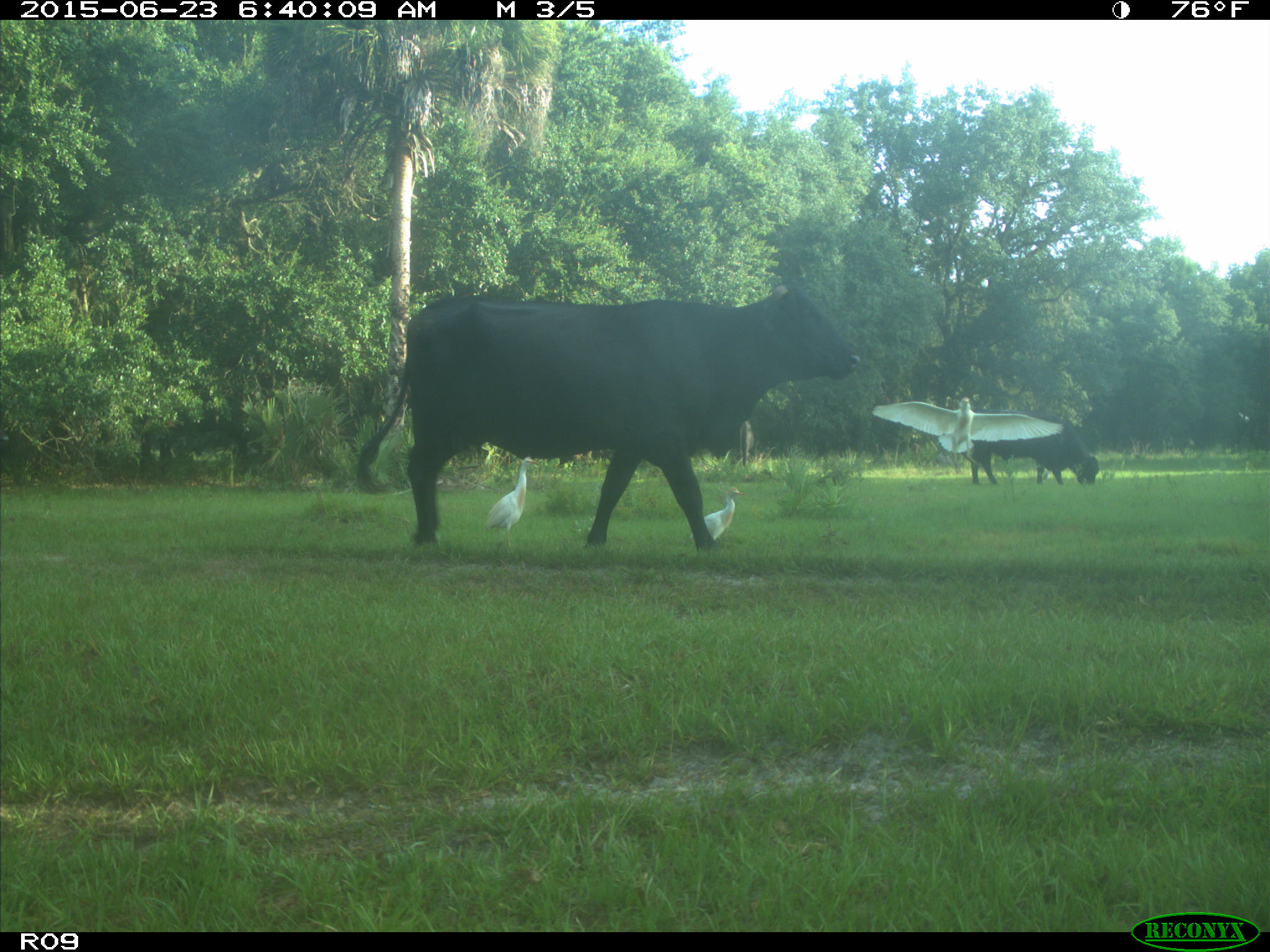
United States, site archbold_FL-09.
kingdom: Animalia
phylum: Chordata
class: Mammalia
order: Artiodactyla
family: Bovidae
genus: Bos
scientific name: Bos taurus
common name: domestic cow